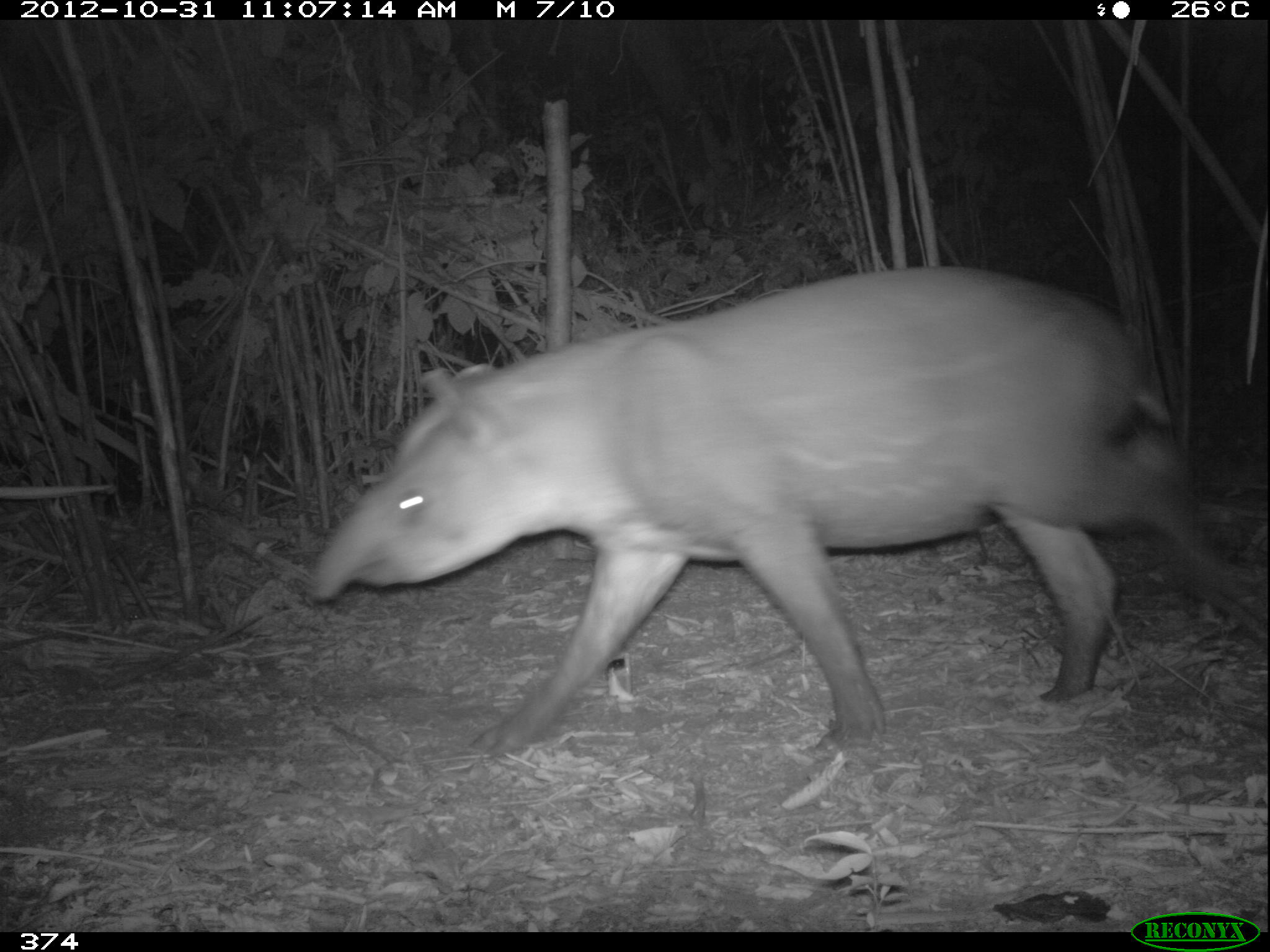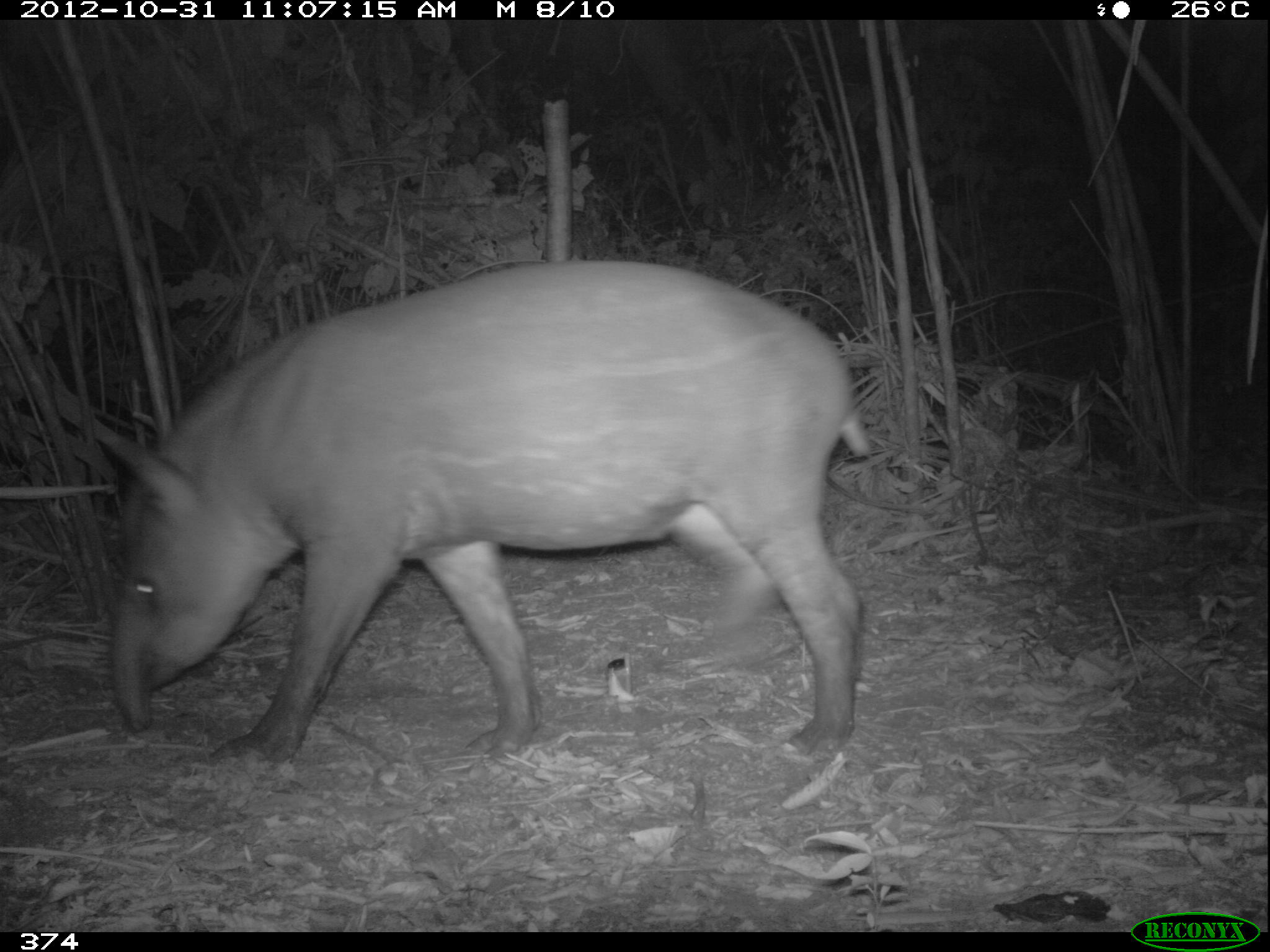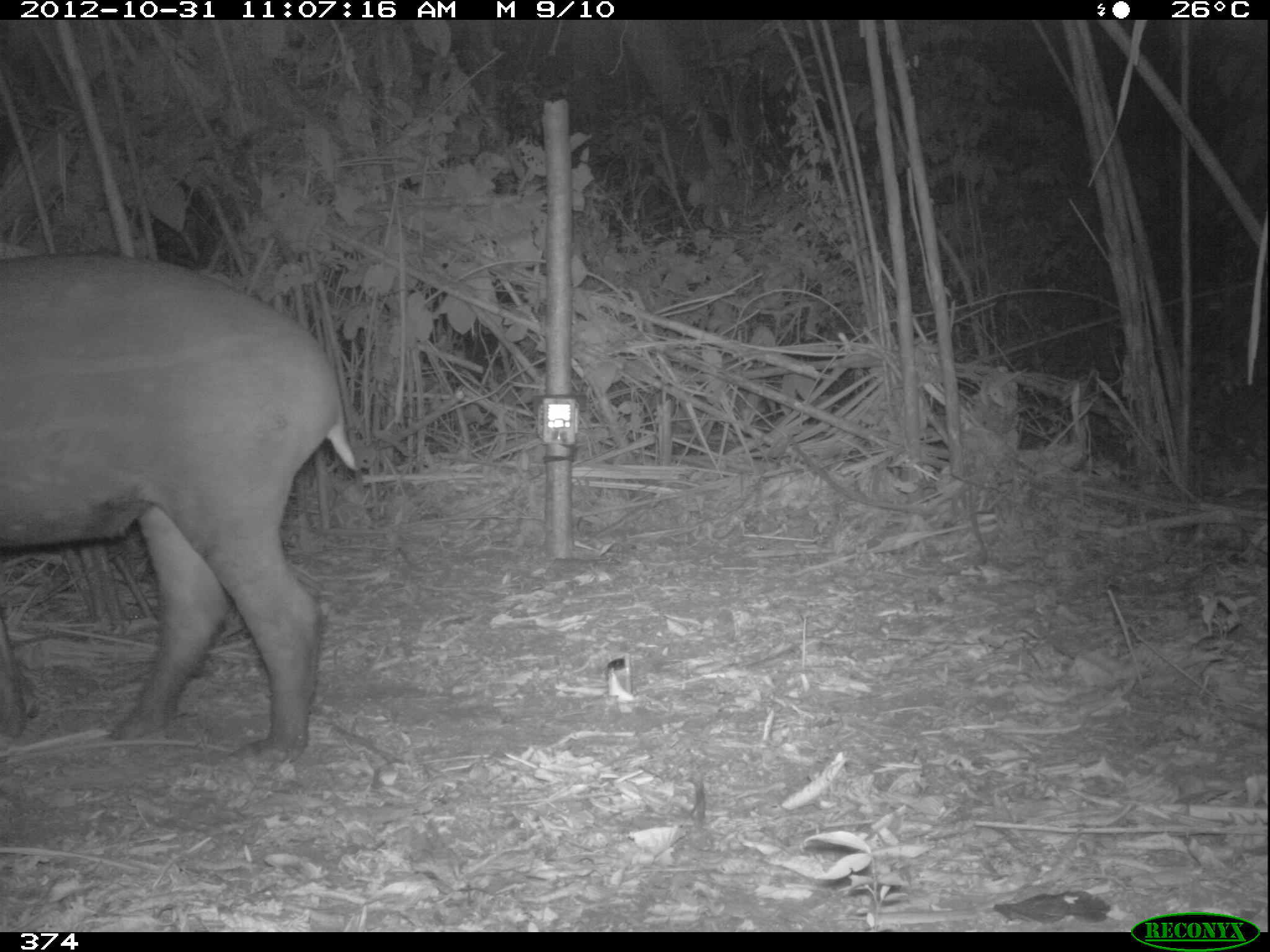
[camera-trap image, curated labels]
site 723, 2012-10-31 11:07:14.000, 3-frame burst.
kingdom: Animalia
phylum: Chordata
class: Mammalia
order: Perissodactyla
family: Tapiridae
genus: Tapirus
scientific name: Tapirus terrestris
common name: south american tapir